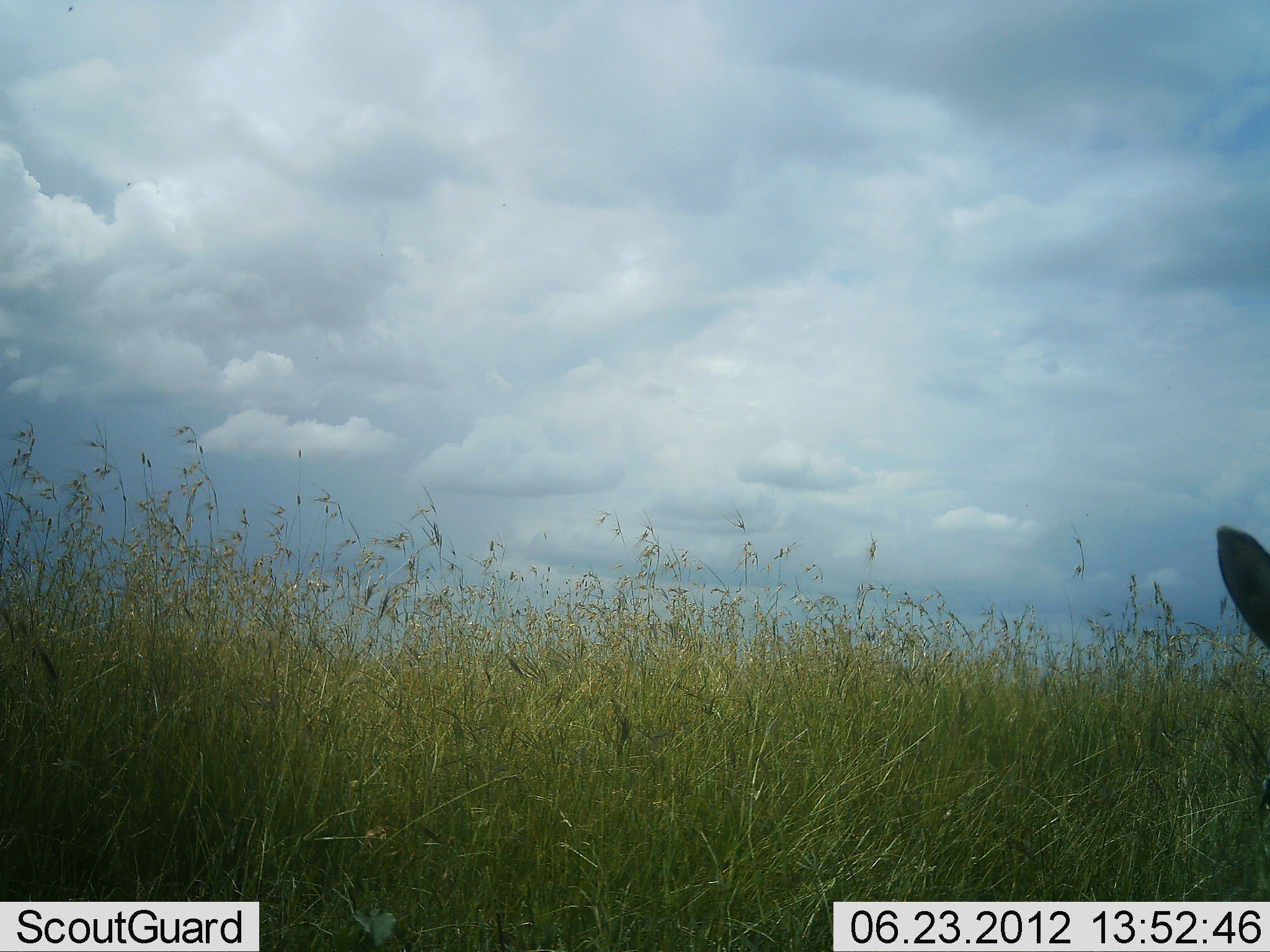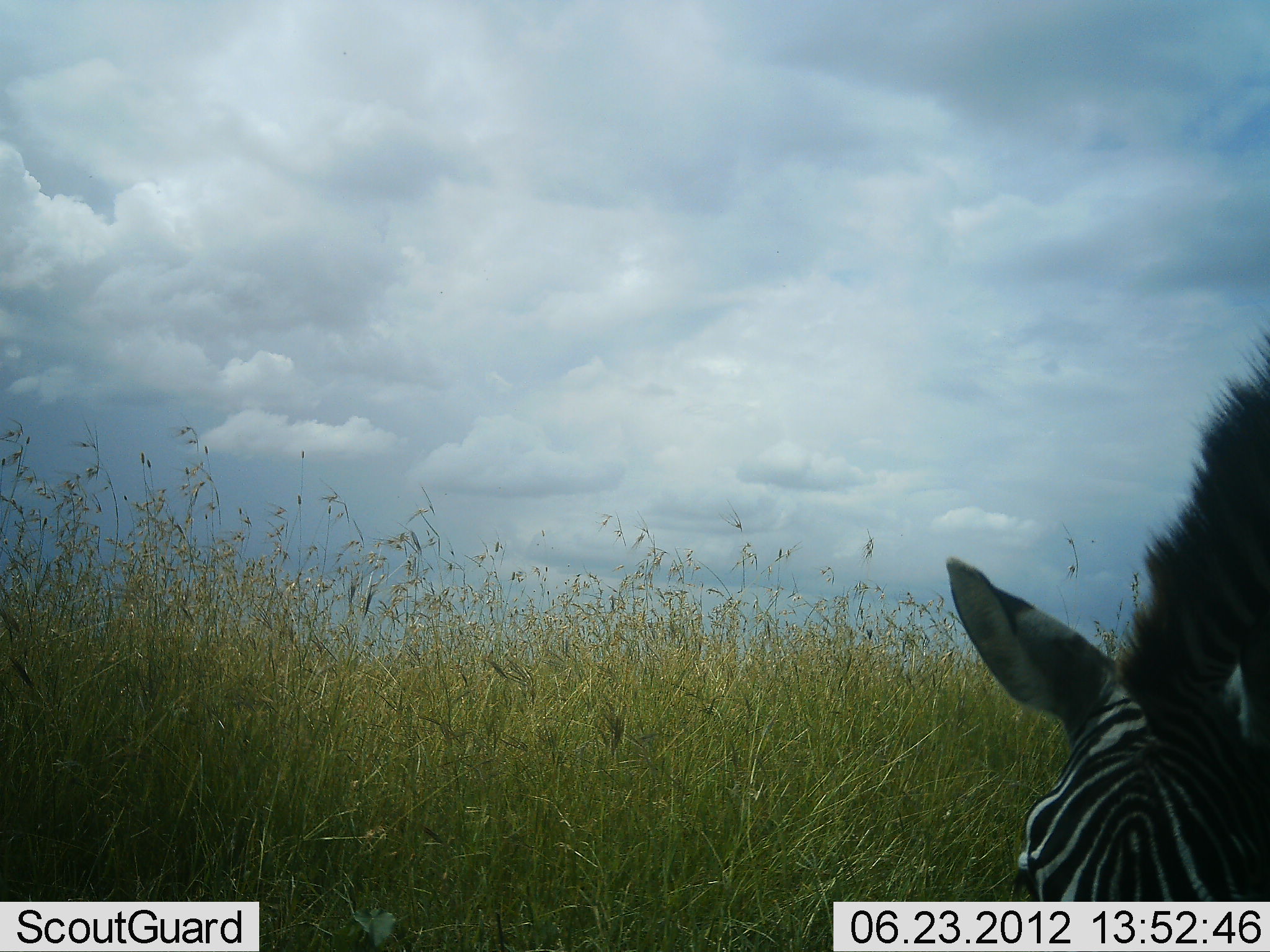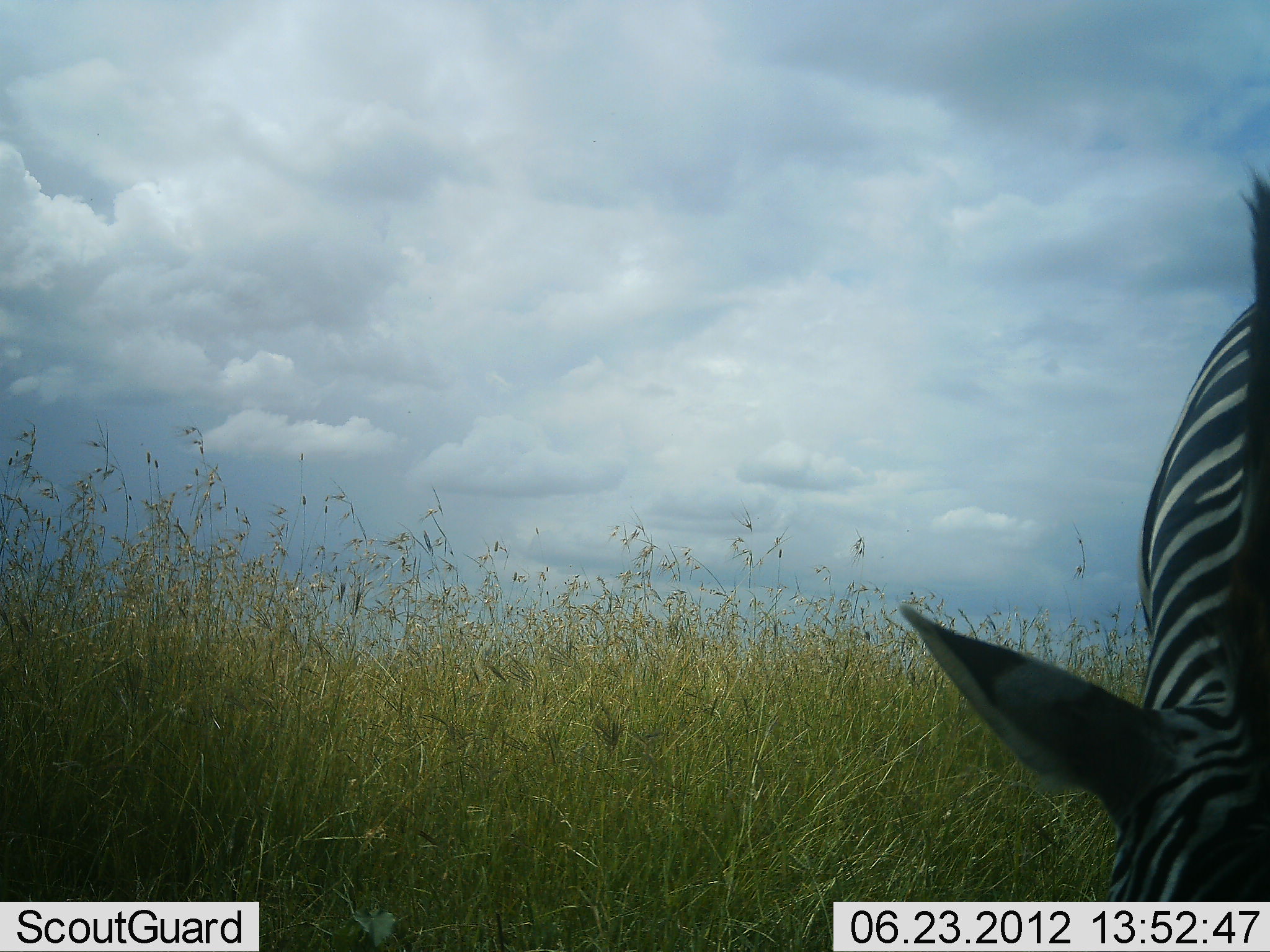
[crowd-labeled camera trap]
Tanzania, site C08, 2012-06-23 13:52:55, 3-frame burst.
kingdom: Animalia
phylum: Chordata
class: Mammalia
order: Perissodactyla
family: Equidae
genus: Equus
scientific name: Equus quagga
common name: plains zebra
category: zebra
Zebra (plains zebra) (Equus quagga), count 1. Behavior (volunteer vote fractions): standing 10%, resting 0%, moving 20%, interacting 0%. Young present (vote fraction): 0%. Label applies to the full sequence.